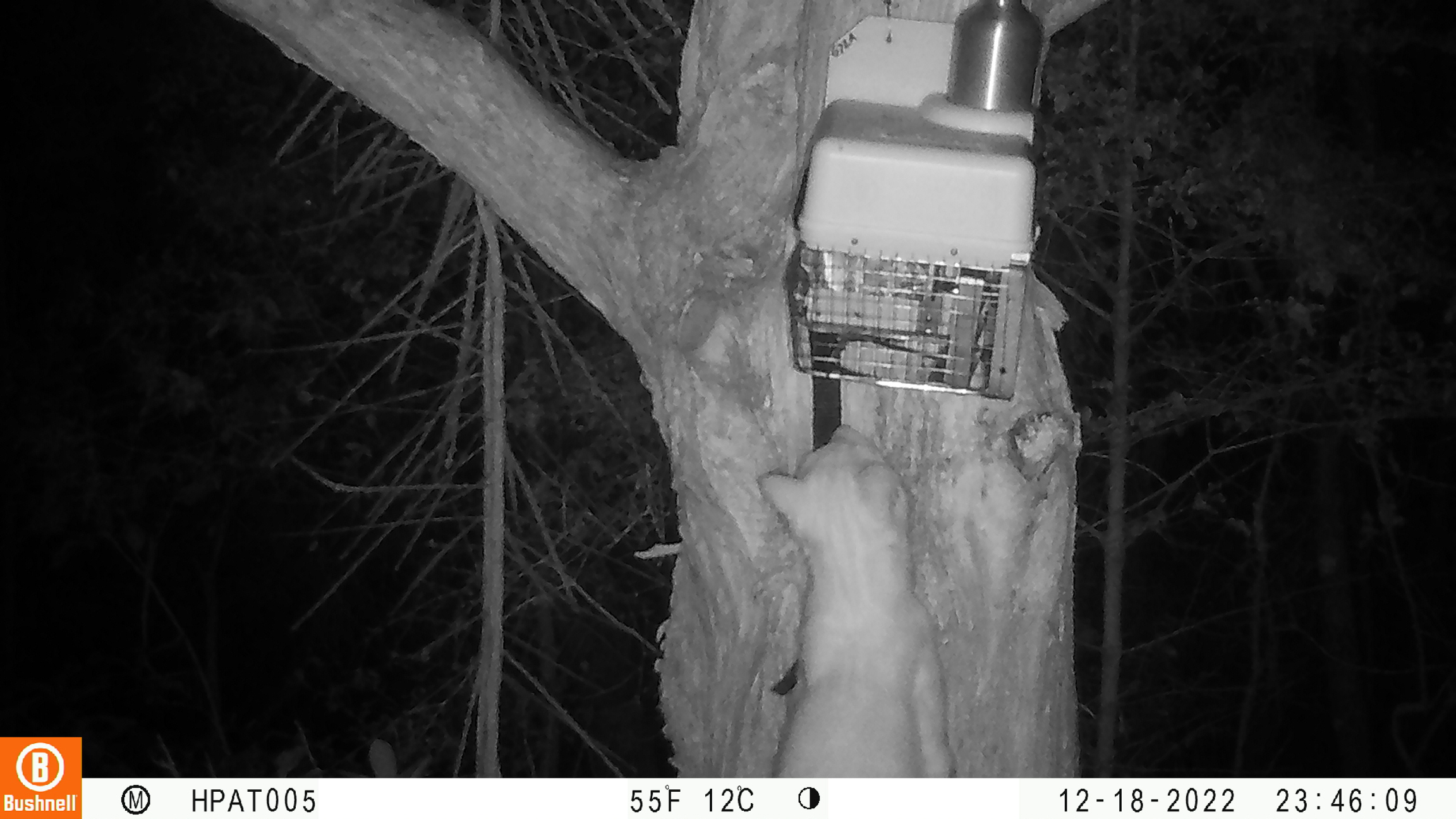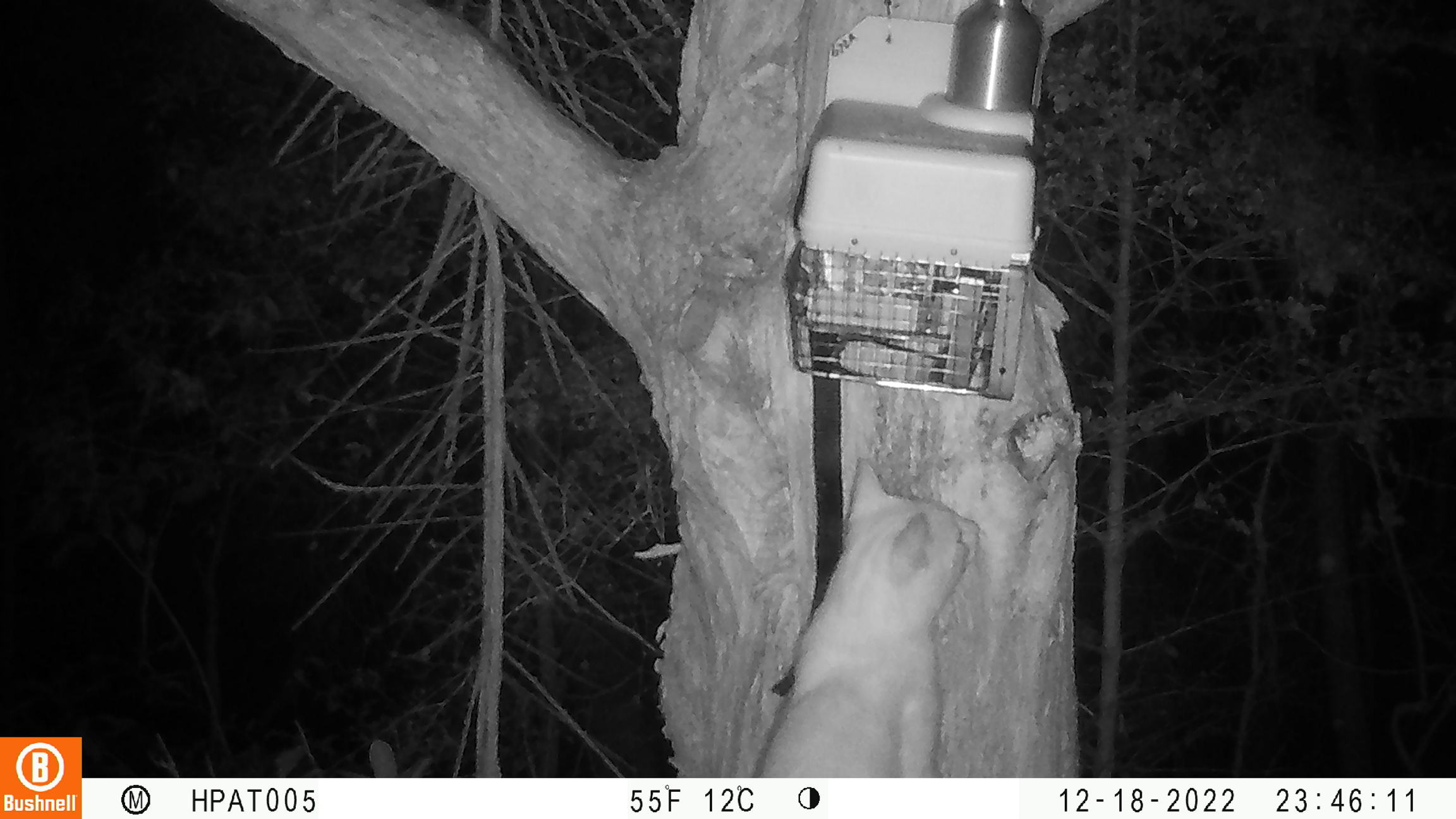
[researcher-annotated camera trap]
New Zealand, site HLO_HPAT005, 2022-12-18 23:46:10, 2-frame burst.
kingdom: Animalia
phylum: Chordata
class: Mammalia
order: Carnivora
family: Felidae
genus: Felis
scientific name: Felis catus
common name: domestic cat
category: cat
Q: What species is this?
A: Cat (domestic cat) (Felis catus).